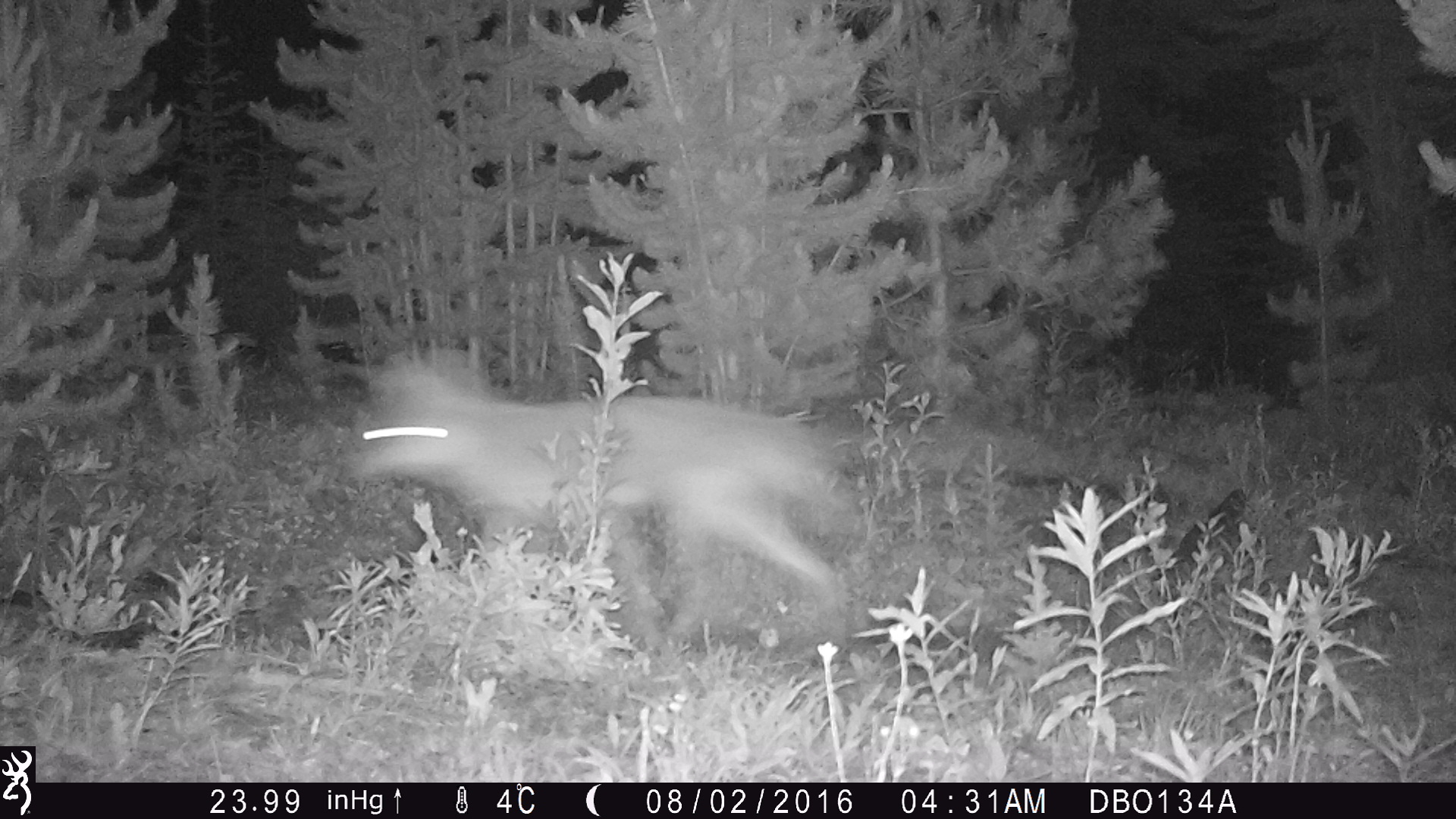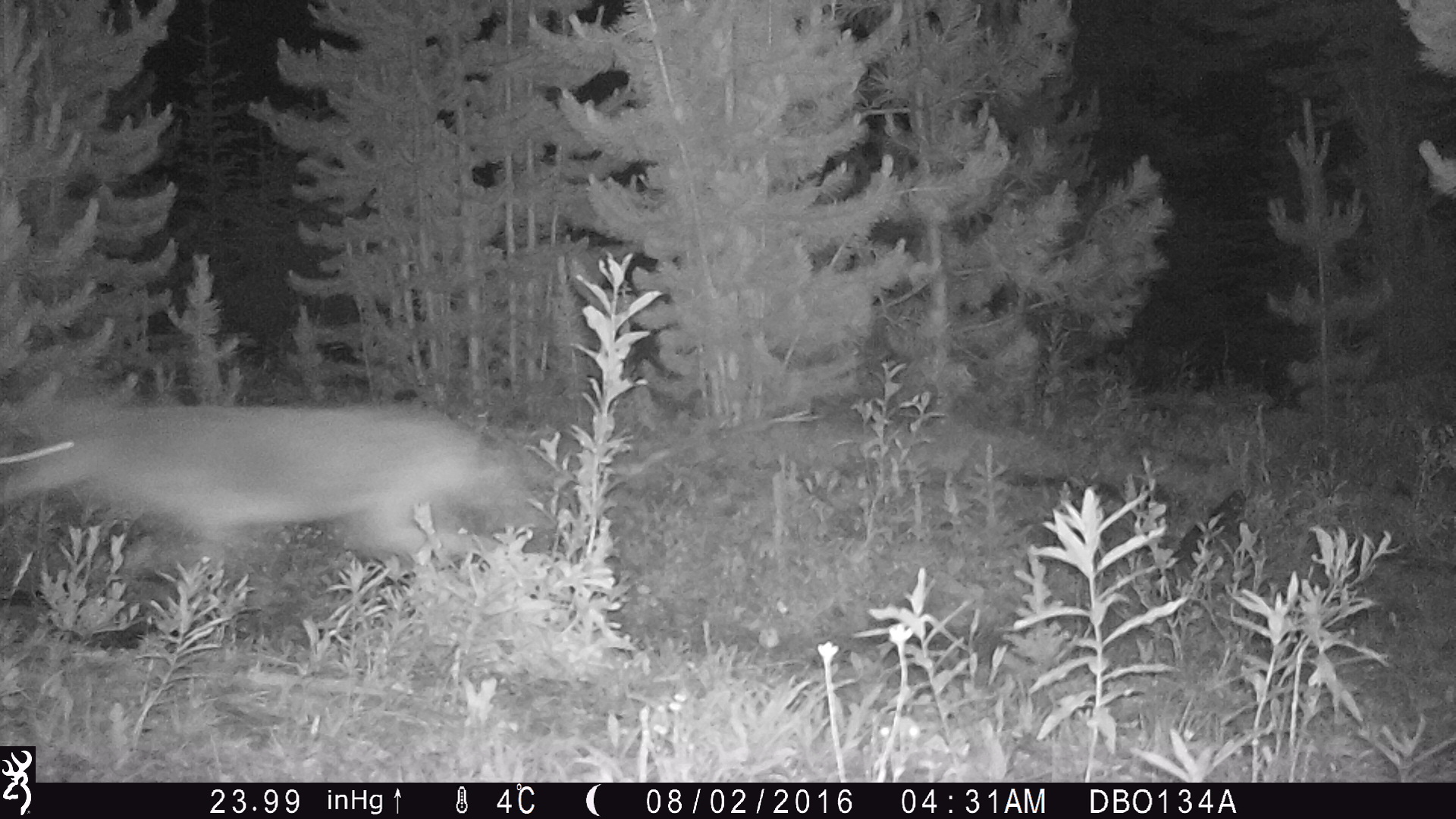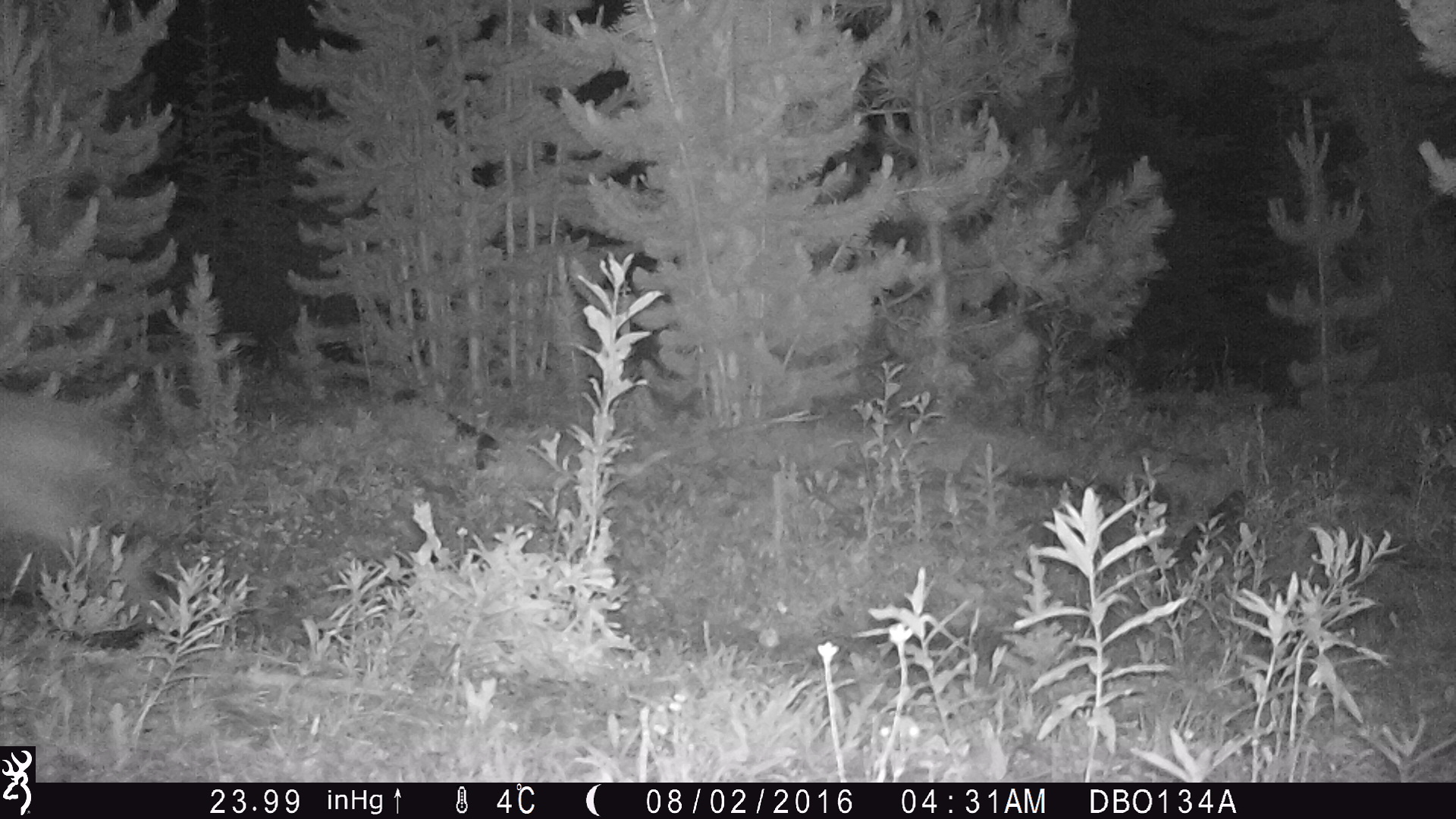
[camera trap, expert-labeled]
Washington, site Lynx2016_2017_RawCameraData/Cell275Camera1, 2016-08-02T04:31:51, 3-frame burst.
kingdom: Animalia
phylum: Chordata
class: Mammalia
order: Carnivora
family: Canidae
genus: Canis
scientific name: Canis latrans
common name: coyote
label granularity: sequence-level